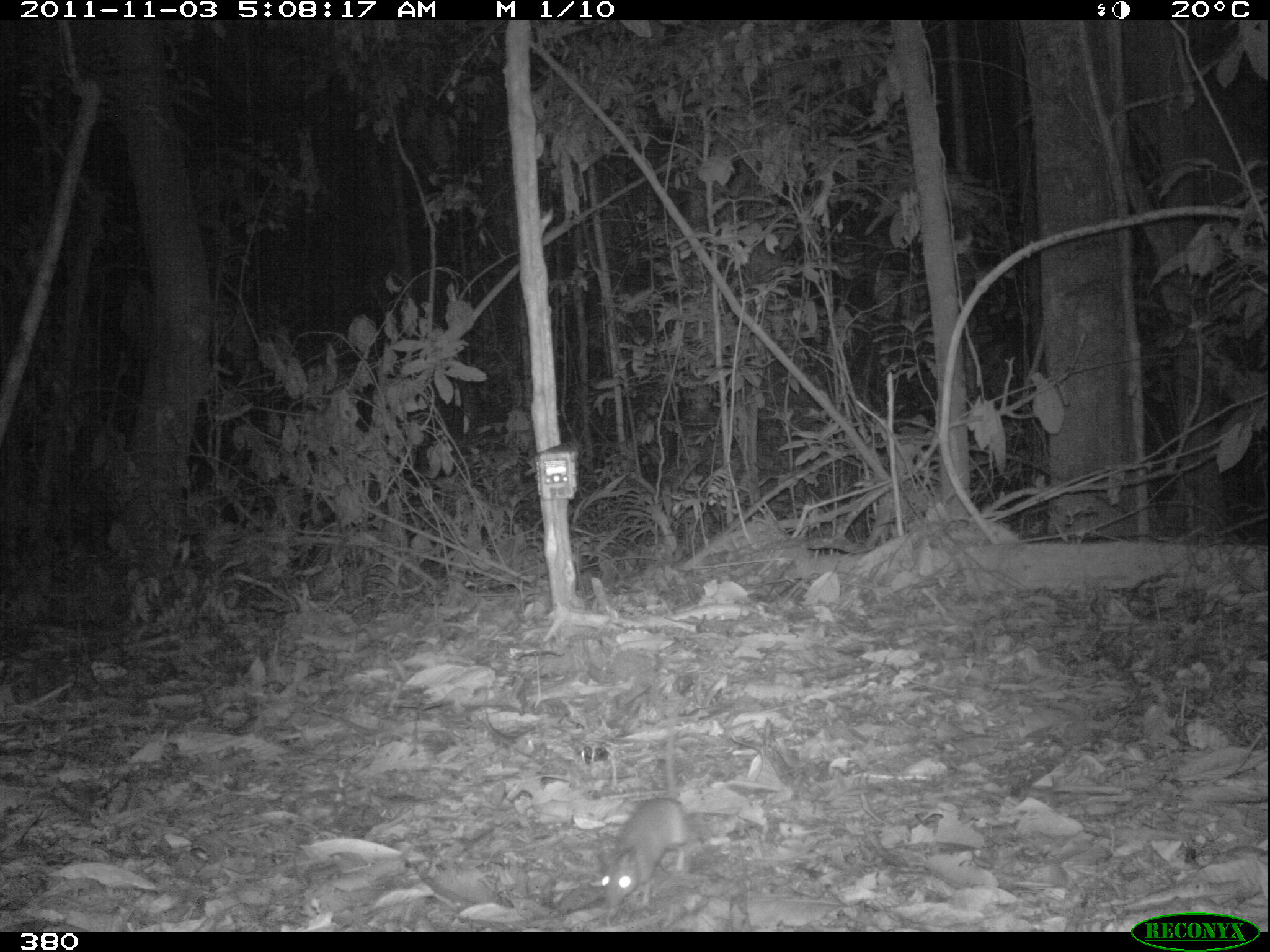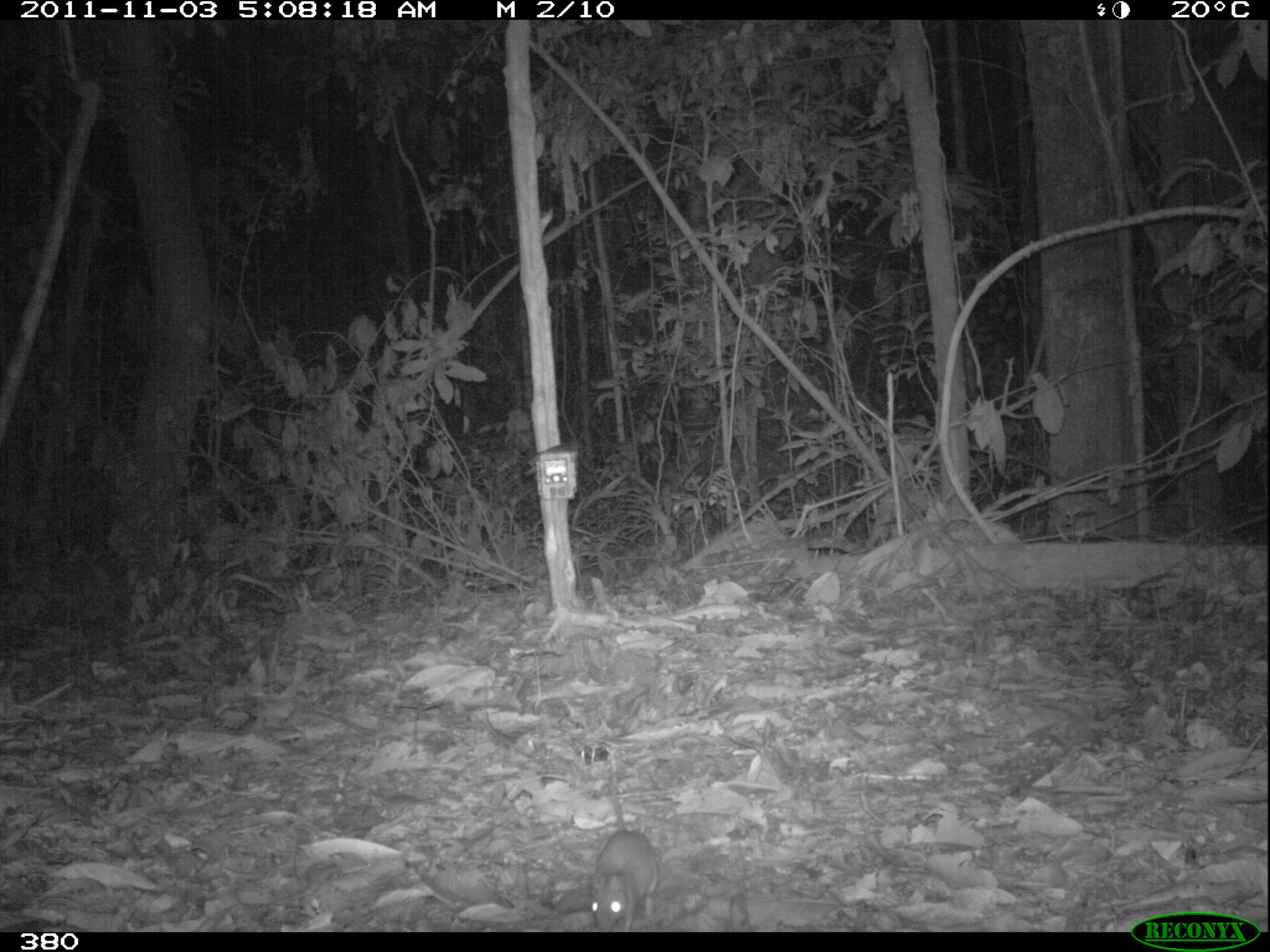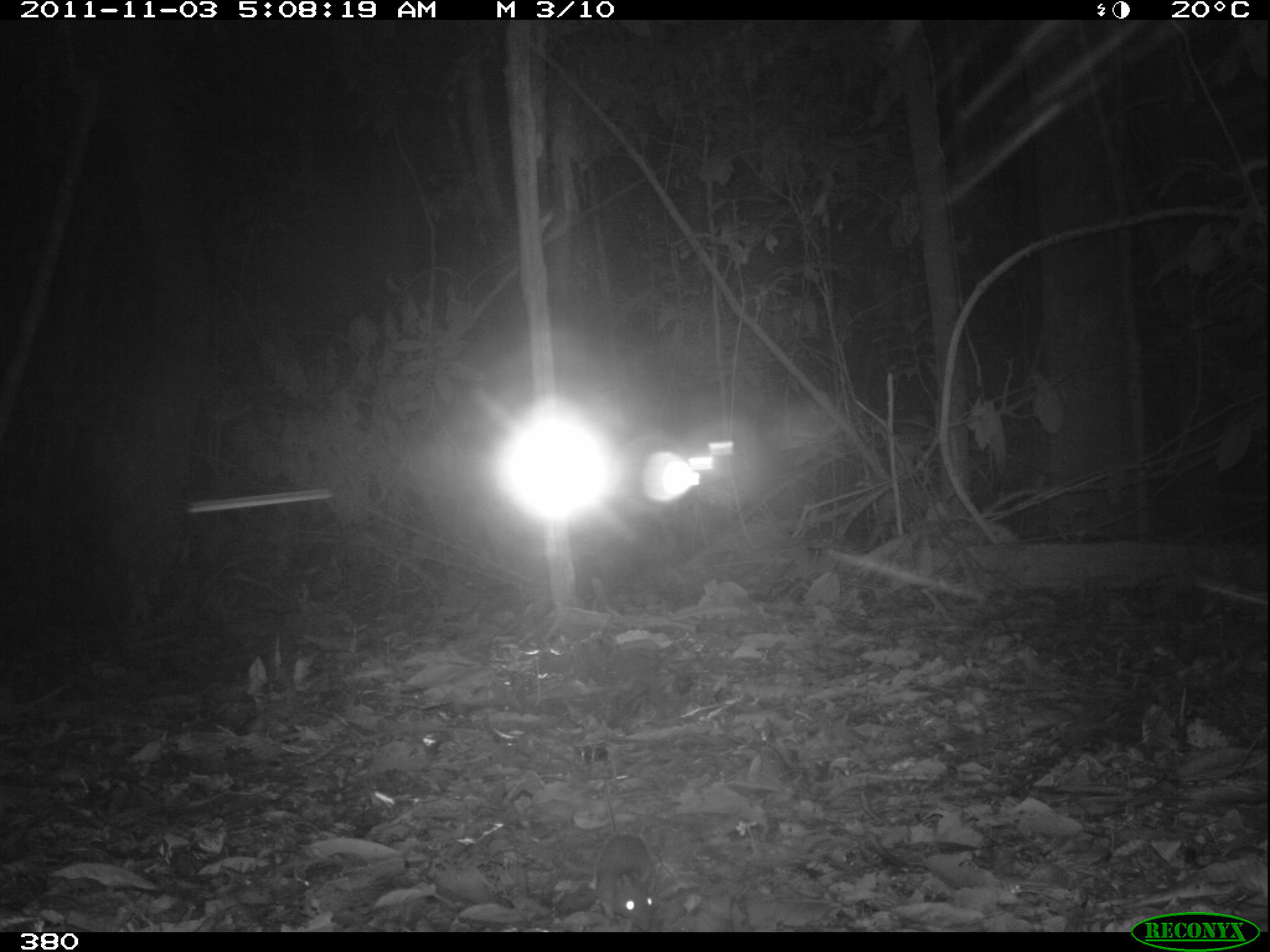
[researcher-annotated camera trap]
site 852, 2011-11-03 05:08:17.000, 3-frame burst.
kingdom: Animalia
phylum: Chordata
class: Mammalia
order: Rodentia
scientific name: Rodentia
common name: rodents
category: unknown rodent